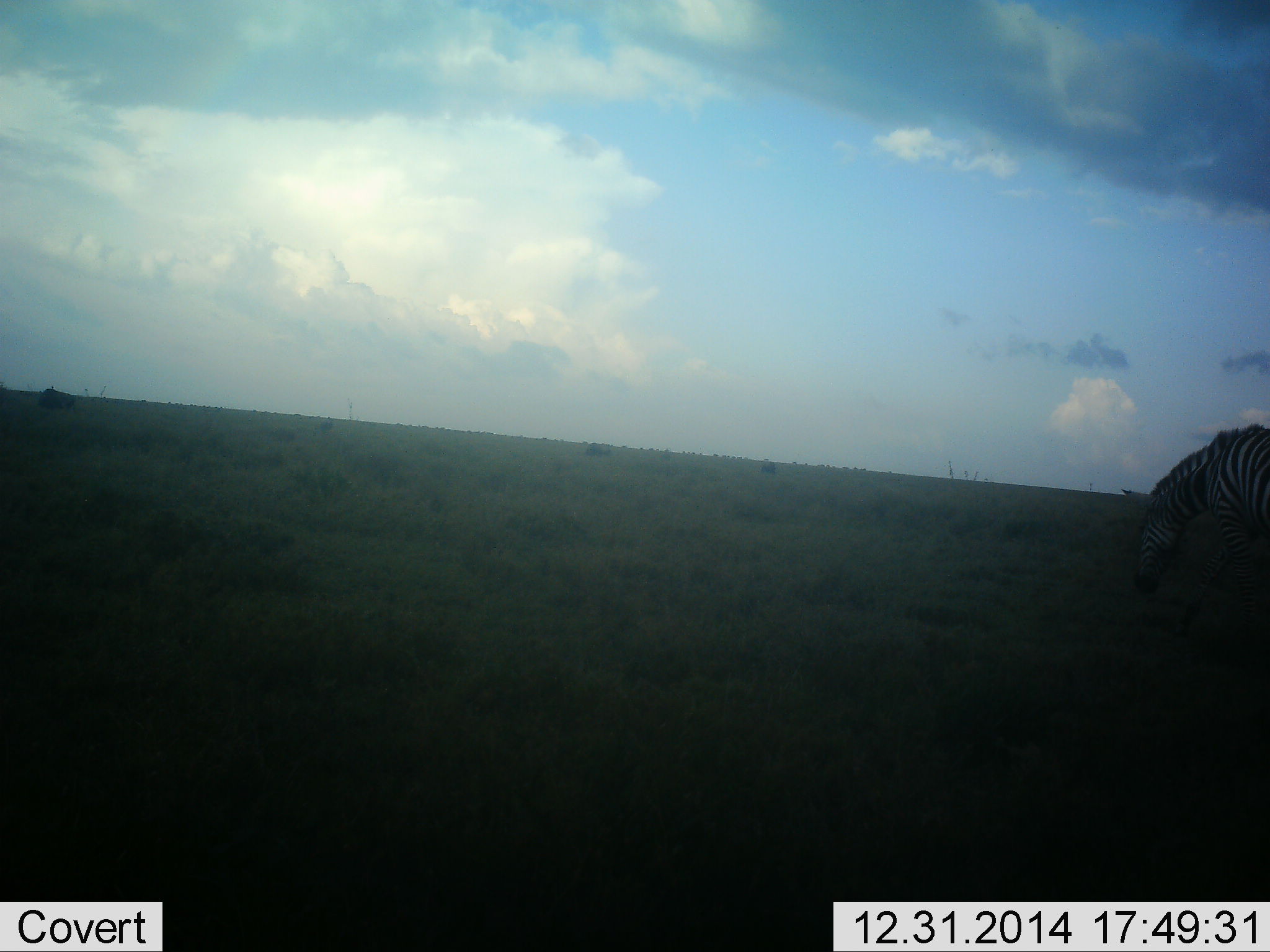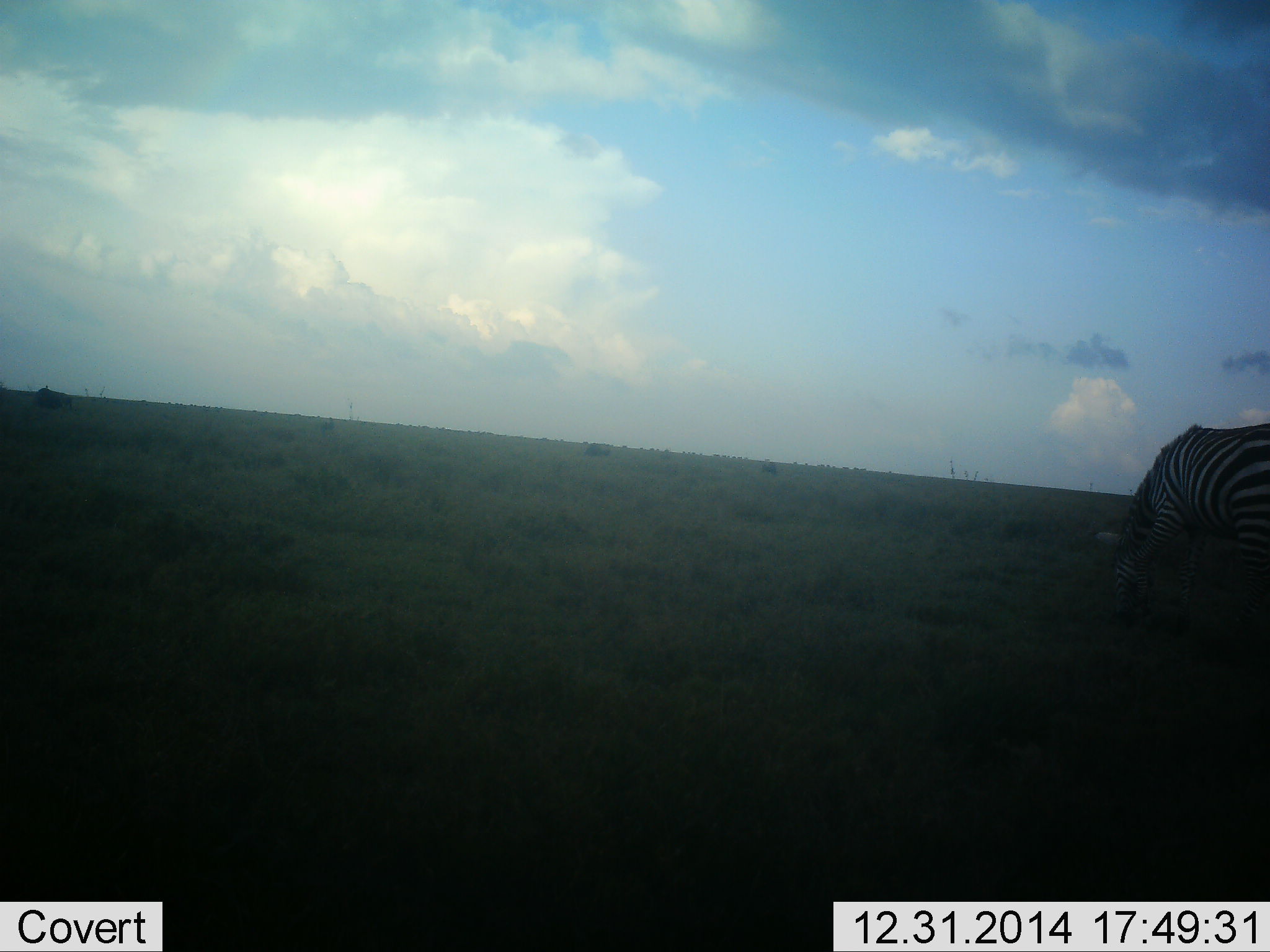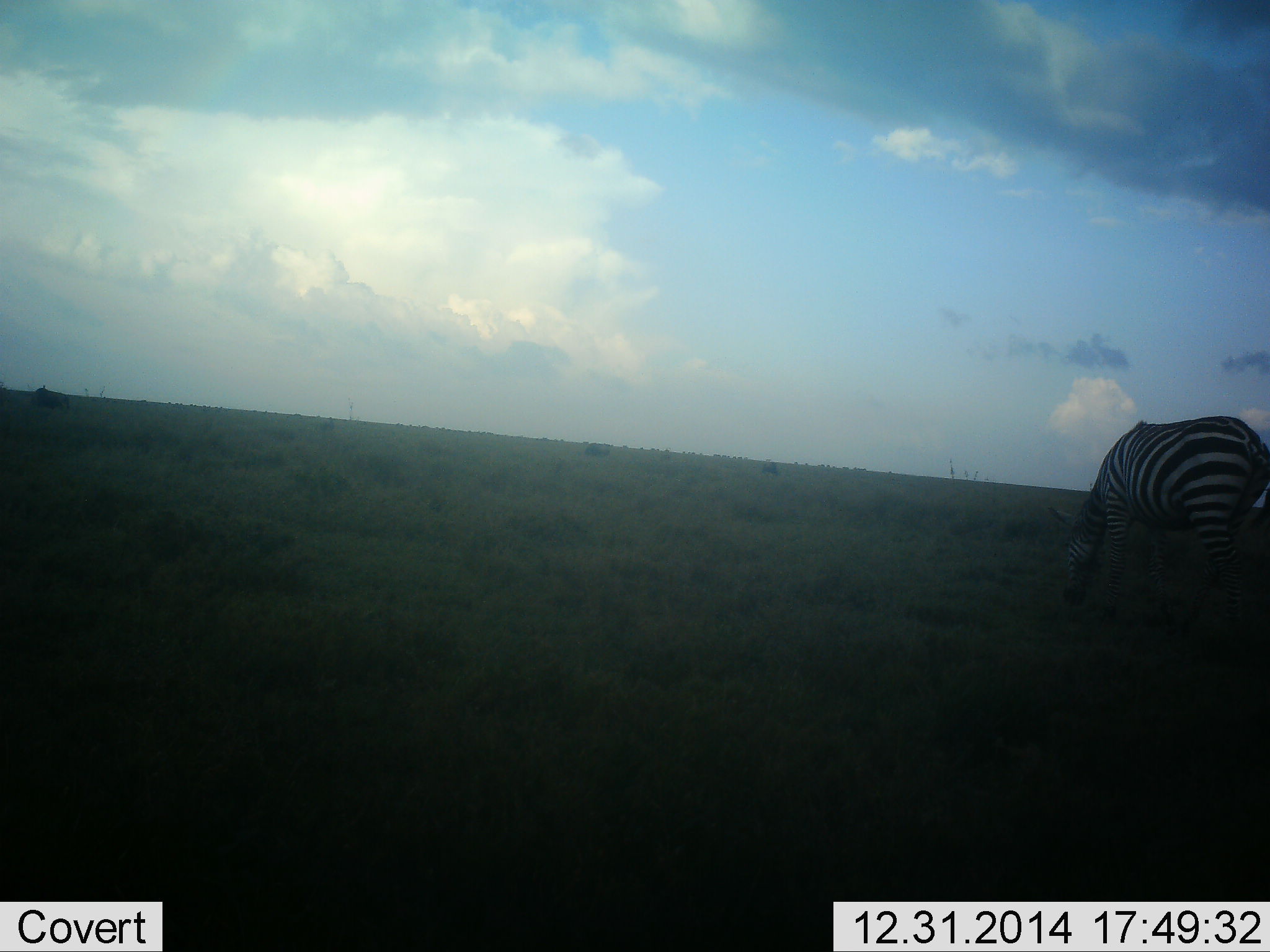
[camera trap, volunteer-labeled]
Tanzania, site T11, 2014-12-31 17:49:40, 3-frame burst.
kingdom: Animalia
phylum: Chordata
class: Mammalia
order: Perissodactyla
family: Equidae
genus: Equus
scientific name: Equus quagga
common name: plains zebra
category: zebra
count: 1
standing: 20%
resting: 20%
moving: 20%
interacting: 0%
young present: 0%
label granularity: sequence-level